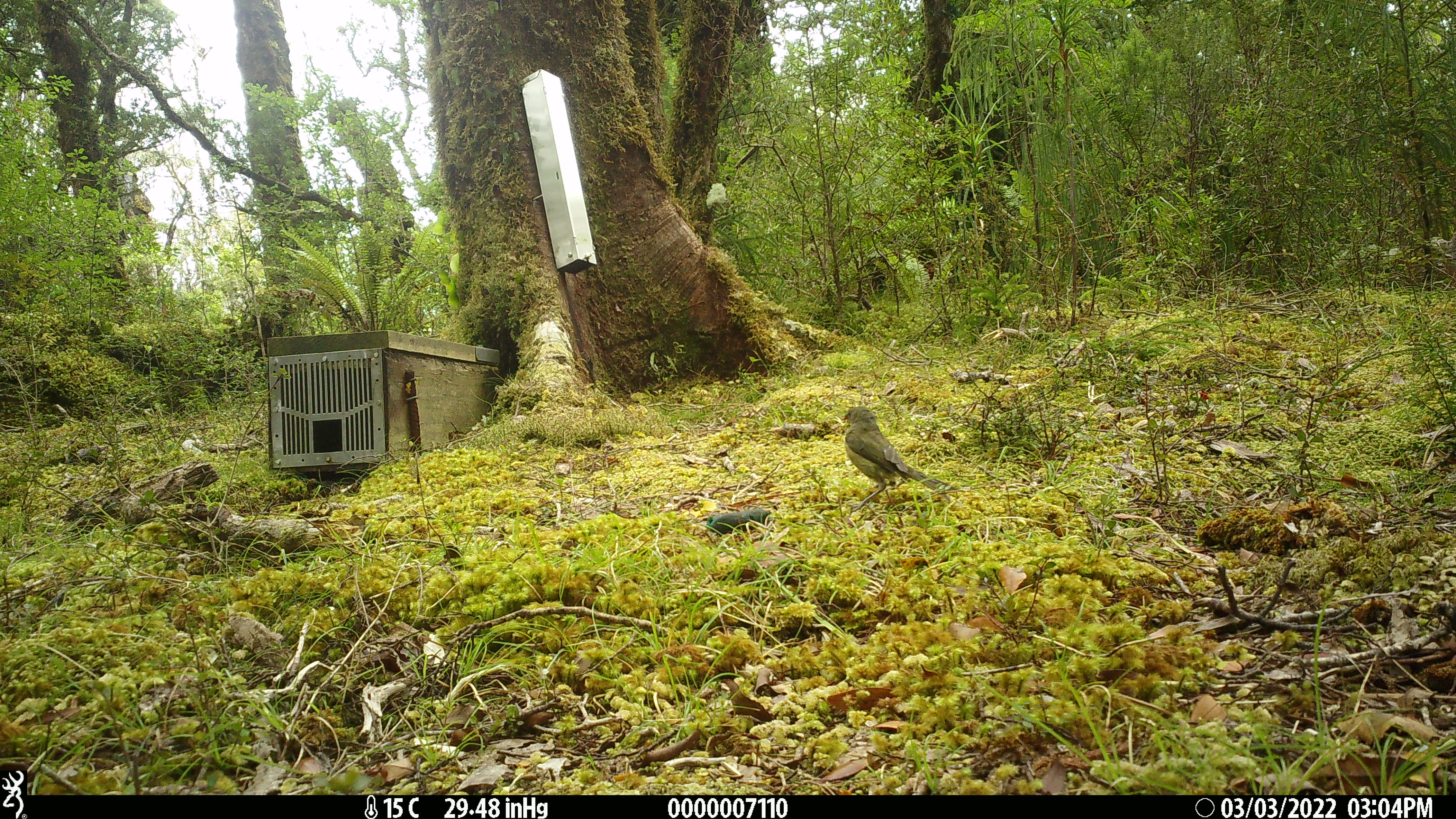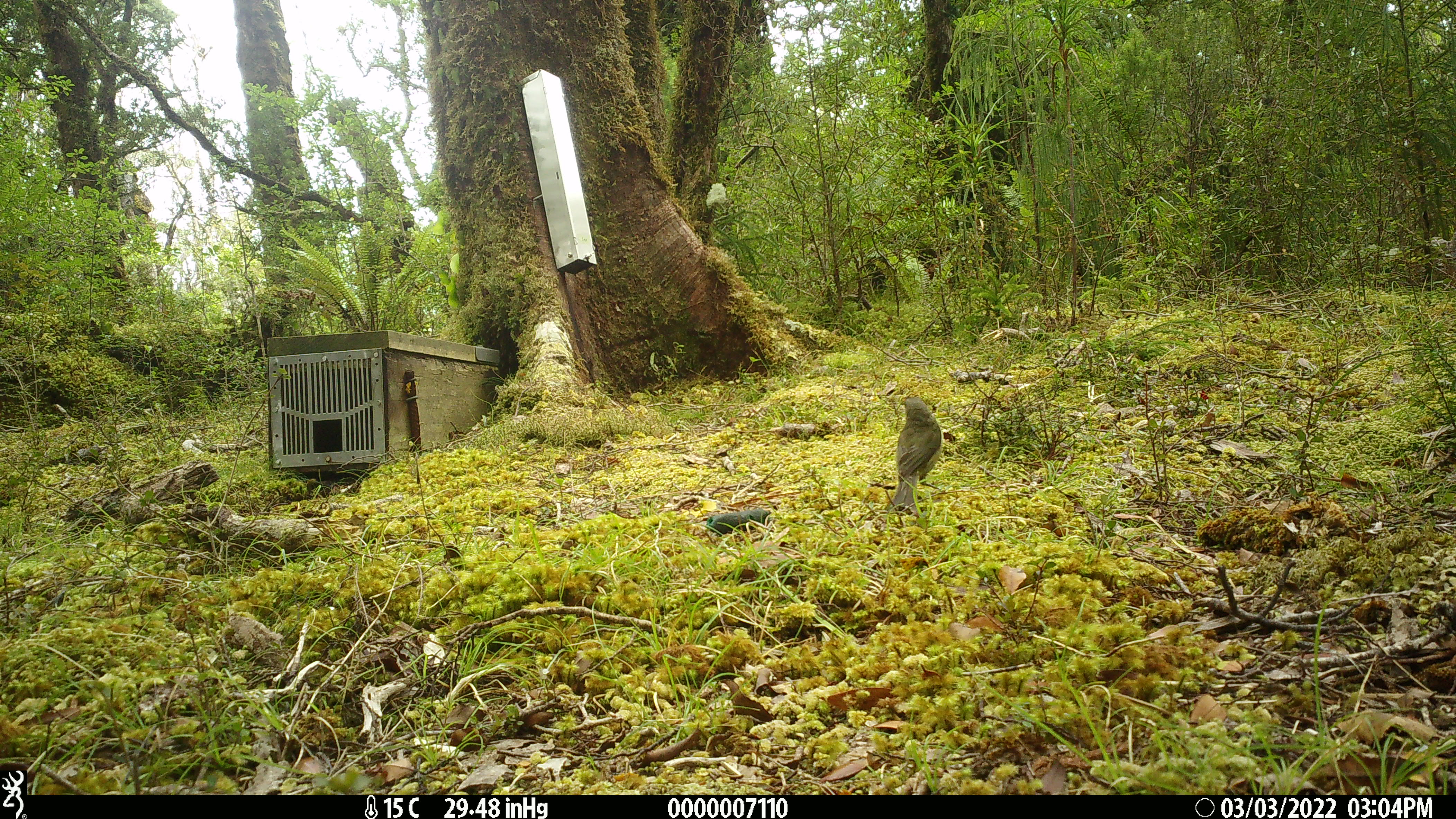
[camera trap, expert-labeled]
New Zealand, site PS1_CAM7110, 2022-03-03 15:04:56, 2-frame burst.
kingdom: Animalia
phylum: Chordata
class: Aves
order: Passeriformes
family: Meliphagidae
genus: Anthornis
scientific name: Anthornis melanura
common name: new zealand bellbird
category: bellbird